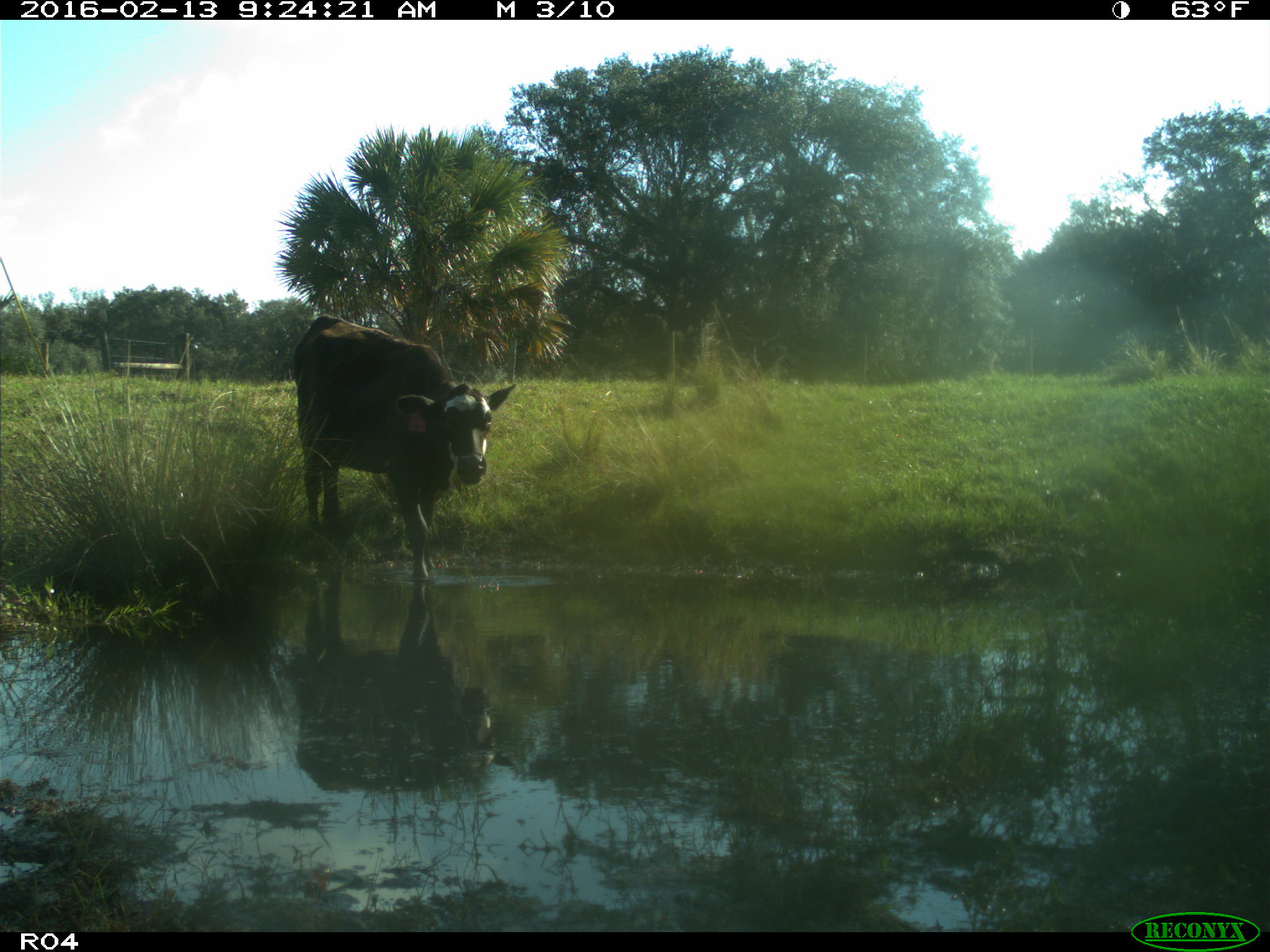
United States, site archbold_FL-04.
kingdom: Animalia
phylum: Chordata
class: Mammalia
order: Artiodactyla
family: Bovidae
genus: Bos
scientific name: Bos taurus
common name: domestic cow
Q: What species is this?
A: Bos taurus (domestic cow).